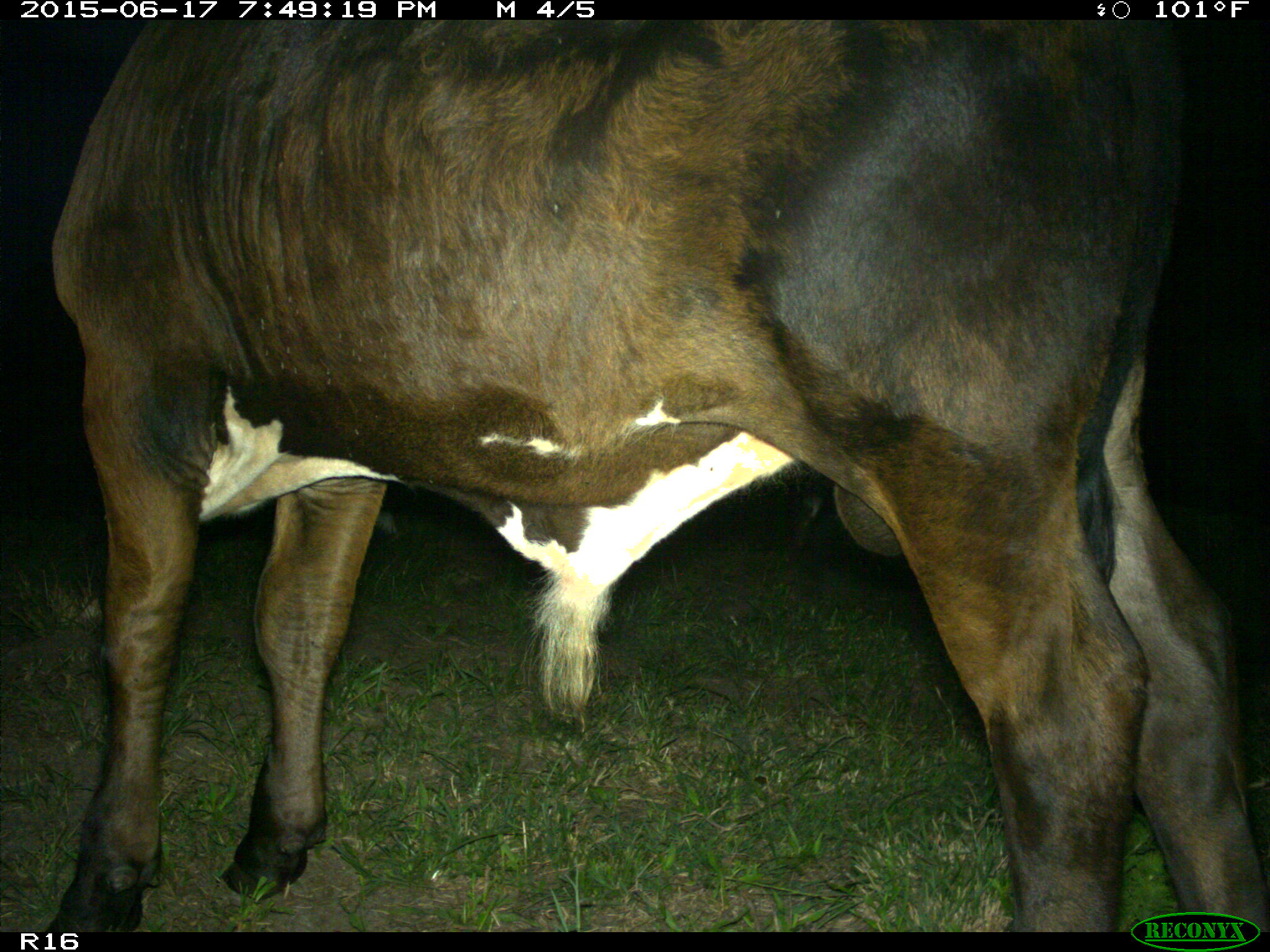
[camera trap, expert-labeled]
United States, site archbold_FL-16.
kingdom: Animalia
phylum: Chordata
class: Mammalia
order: Artiodactyla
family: Bovidae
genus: Bos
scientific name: Bos taurus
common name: domestic cow